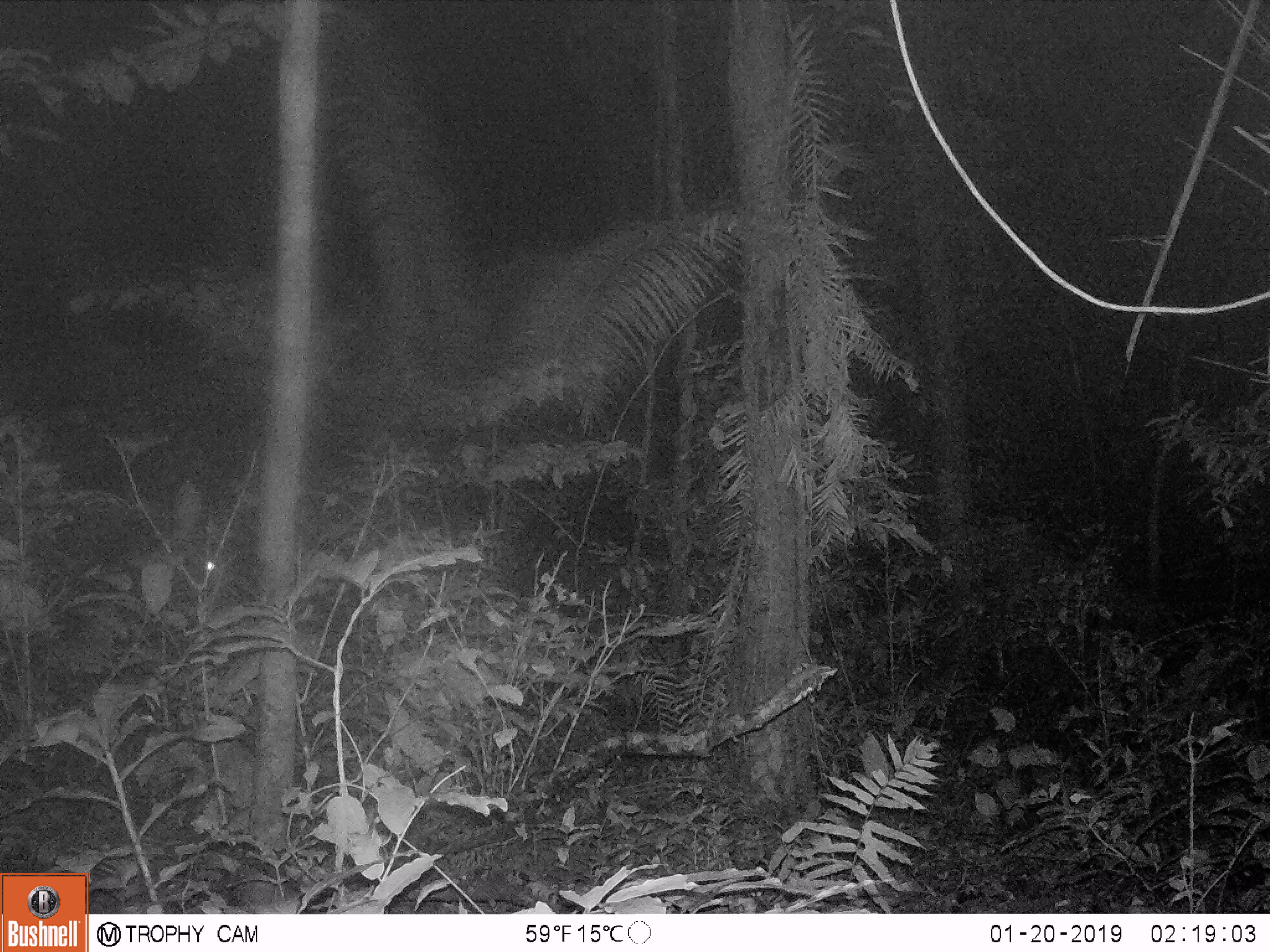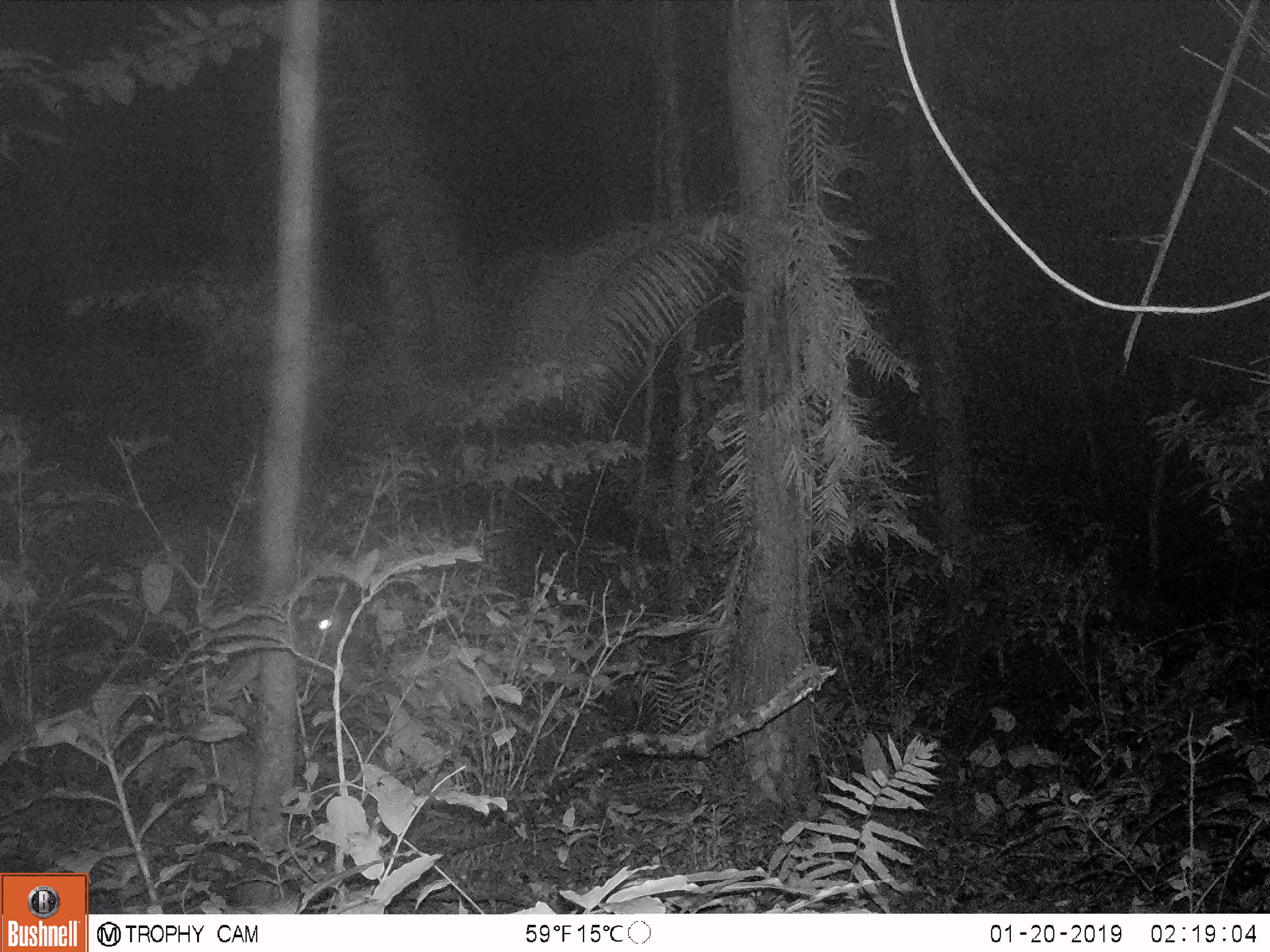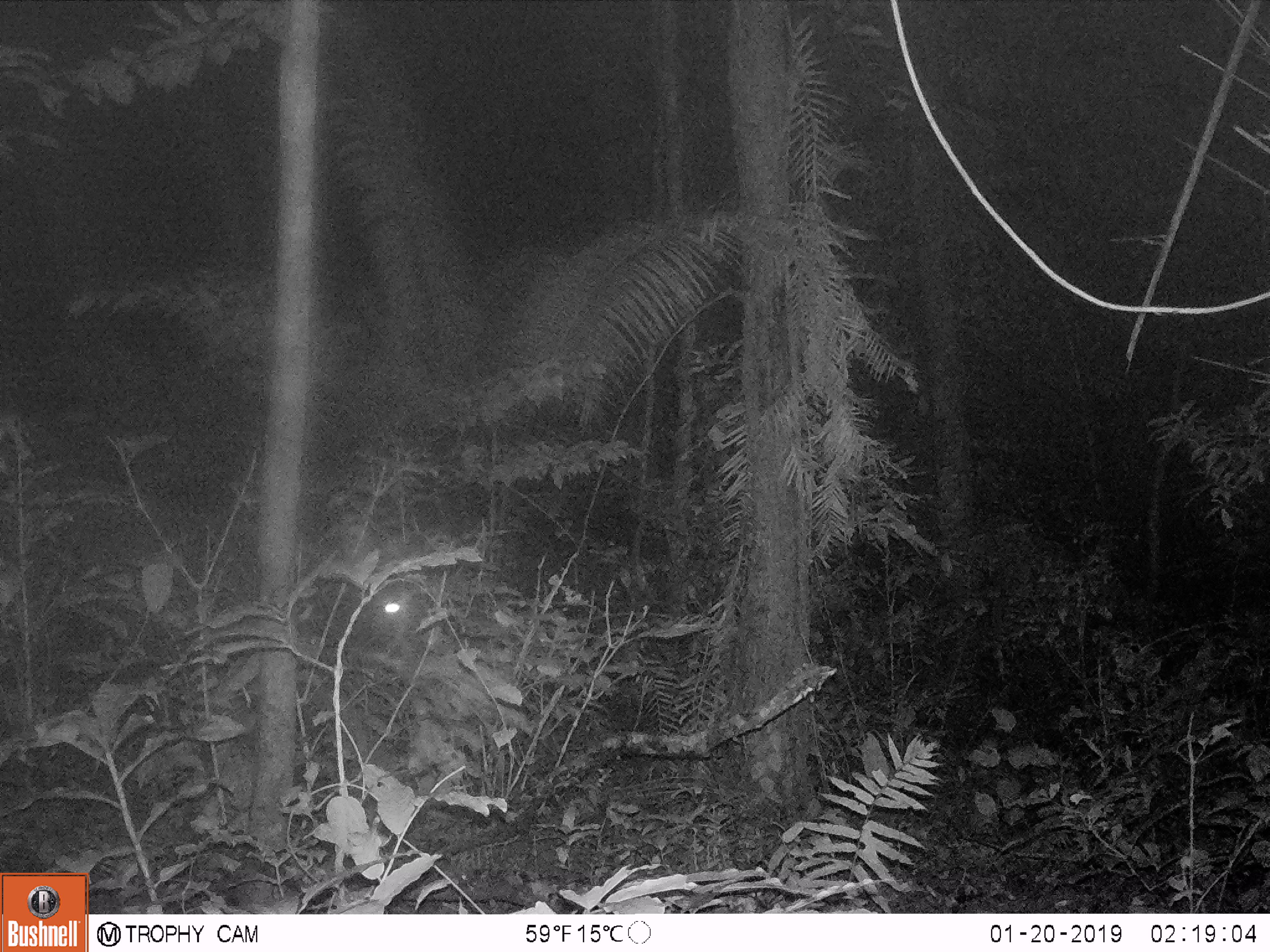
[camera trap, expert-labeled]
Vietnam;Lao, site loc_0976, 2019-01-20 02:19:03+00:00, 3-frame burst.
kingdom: Animalia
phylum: Chordata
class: Mammalia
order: Artiodactyla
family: Bovidae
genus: Capricornis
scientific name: Capricornis sumatraensis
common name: chinese serow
Chinese serow (Capricornis sumatraensis). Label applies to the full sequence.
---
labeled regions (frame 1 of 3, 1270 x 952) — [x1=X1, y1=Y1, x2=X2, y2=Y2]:
chinese serow: [x1=0, y1=489, x2=234, y2=639]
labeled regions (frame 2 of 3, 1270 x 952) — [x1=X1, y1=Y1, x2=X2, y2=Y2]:
chinese serow: [x1=73, y1=499, x2=342, y2=682]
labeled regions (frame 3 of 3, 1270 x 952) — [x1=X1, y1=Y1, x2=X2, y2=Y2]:
chinese serow: [x1=49, y1=475, x2=421, y2=710]